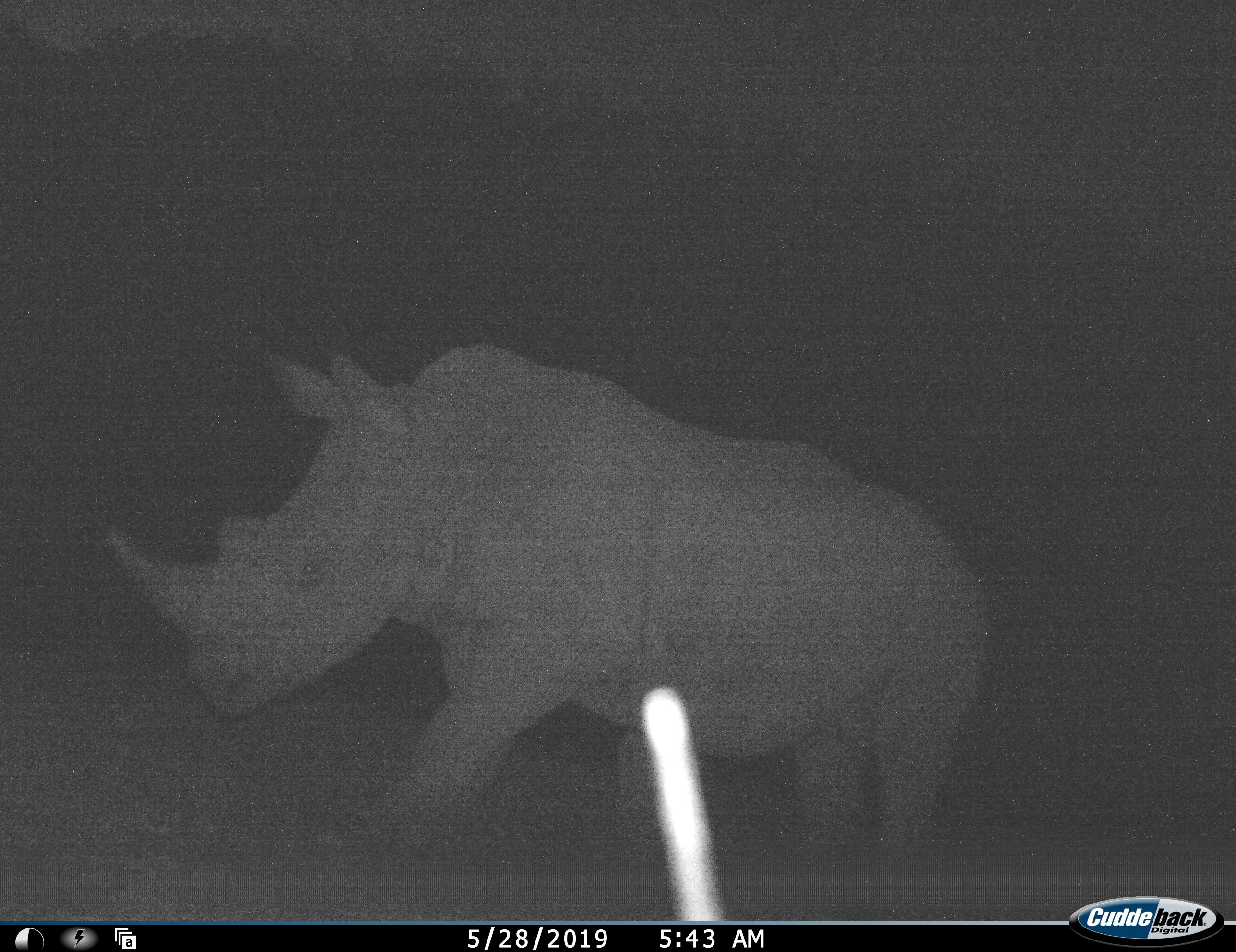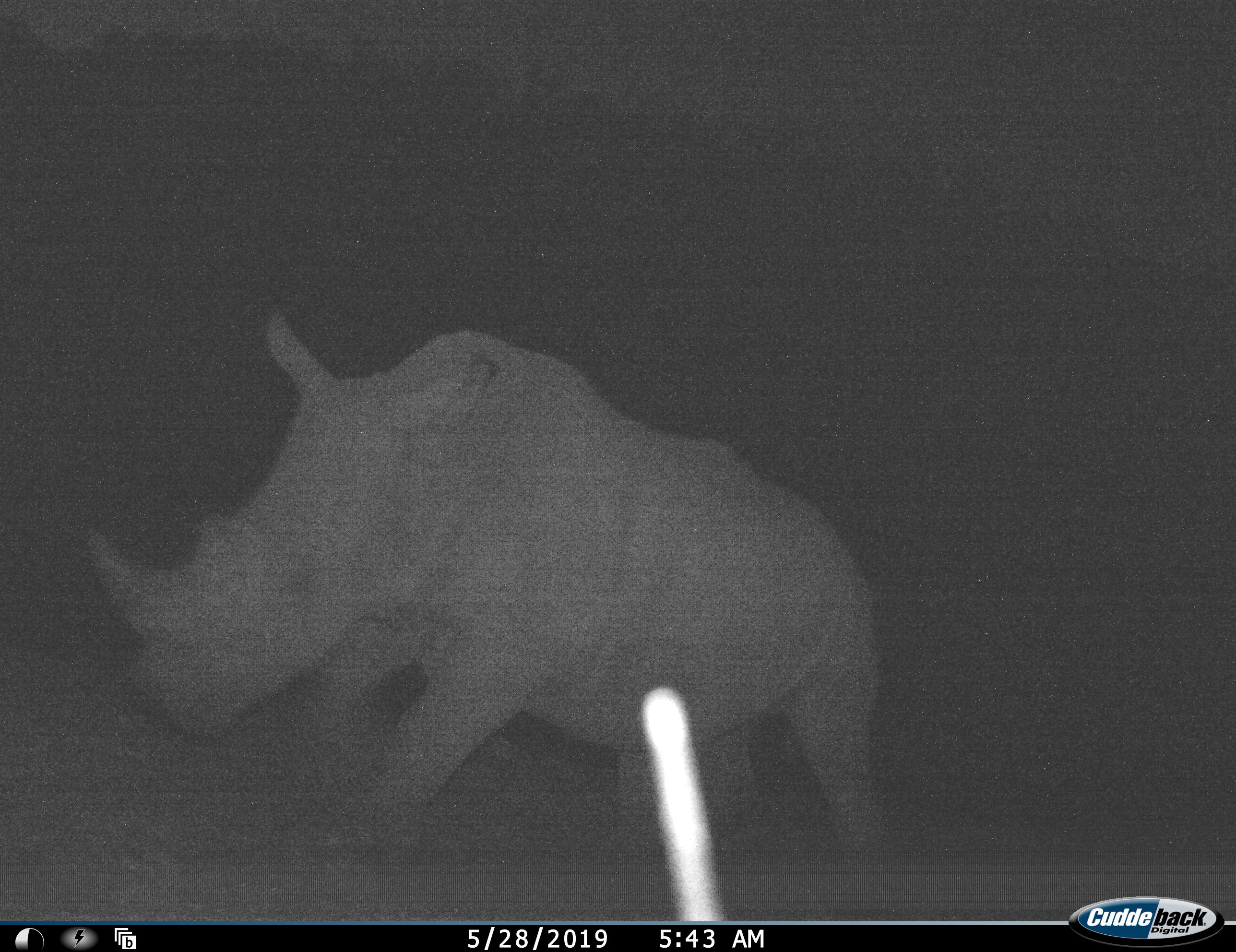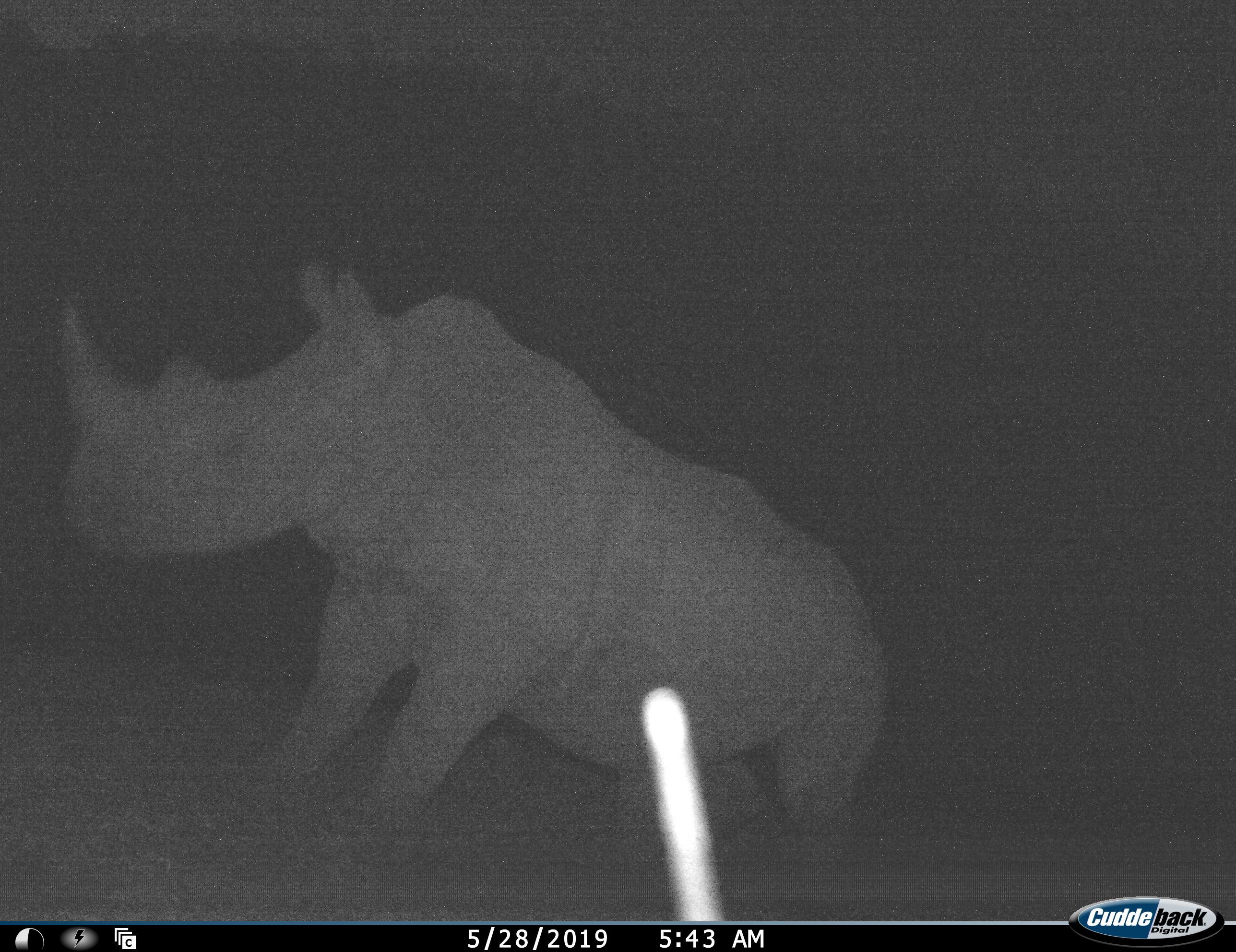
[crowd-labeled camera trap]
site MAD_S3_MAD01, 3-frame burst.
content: unidentified animal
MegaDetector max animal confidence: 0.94